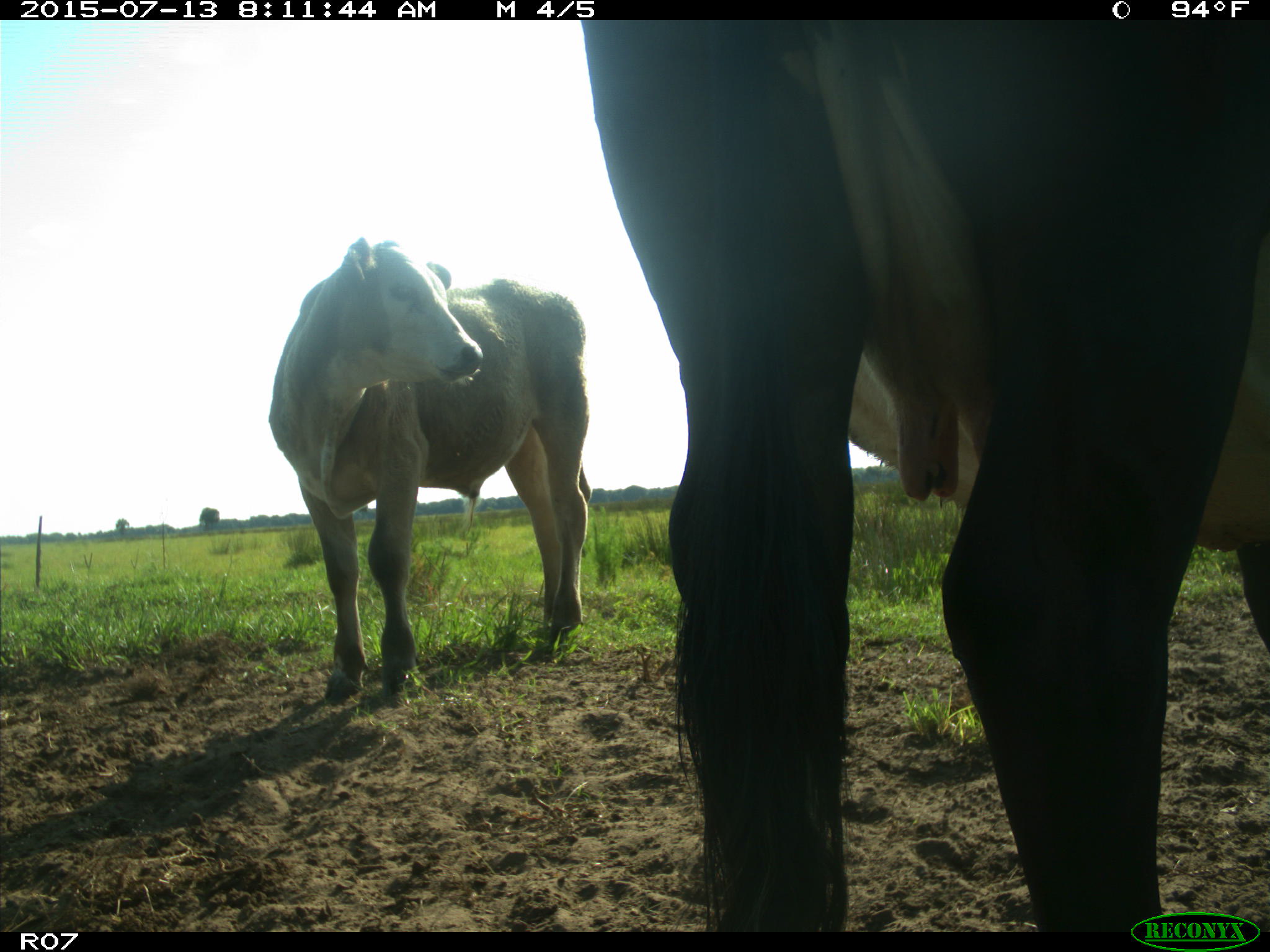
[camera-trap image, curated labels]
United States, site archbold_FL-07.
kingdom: Animalia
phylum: Chordata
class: Mammalia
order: Artiodactyla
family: Bovidae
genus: Bos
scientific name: Bos taurus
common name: domestic cow